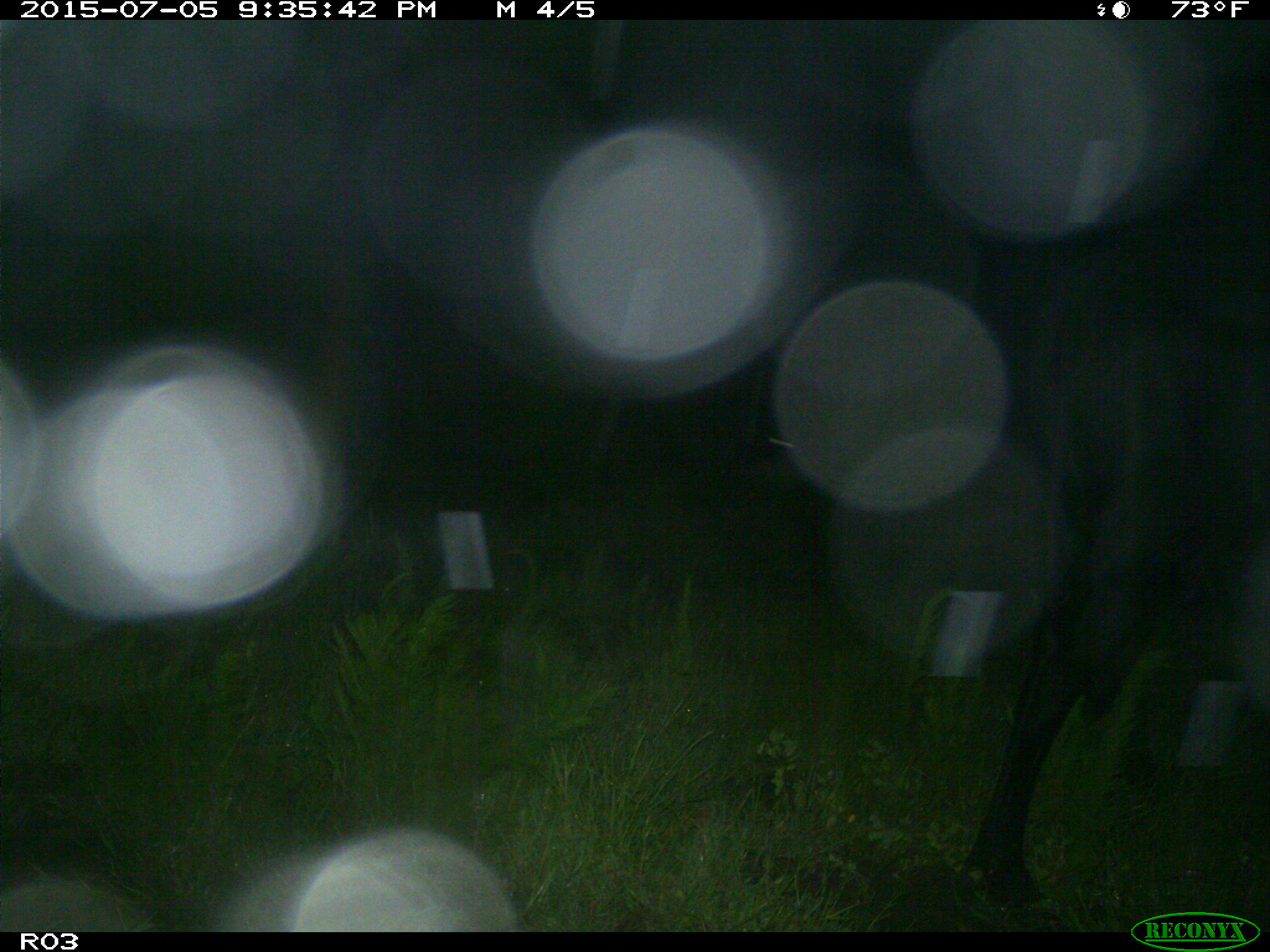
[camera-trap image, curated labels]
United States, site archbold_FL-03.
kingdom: Animalia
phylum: Chordata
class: Mammalia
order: Artiodactyla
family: Bovidae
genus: Bos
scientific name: Bos taurus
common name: domestic cow